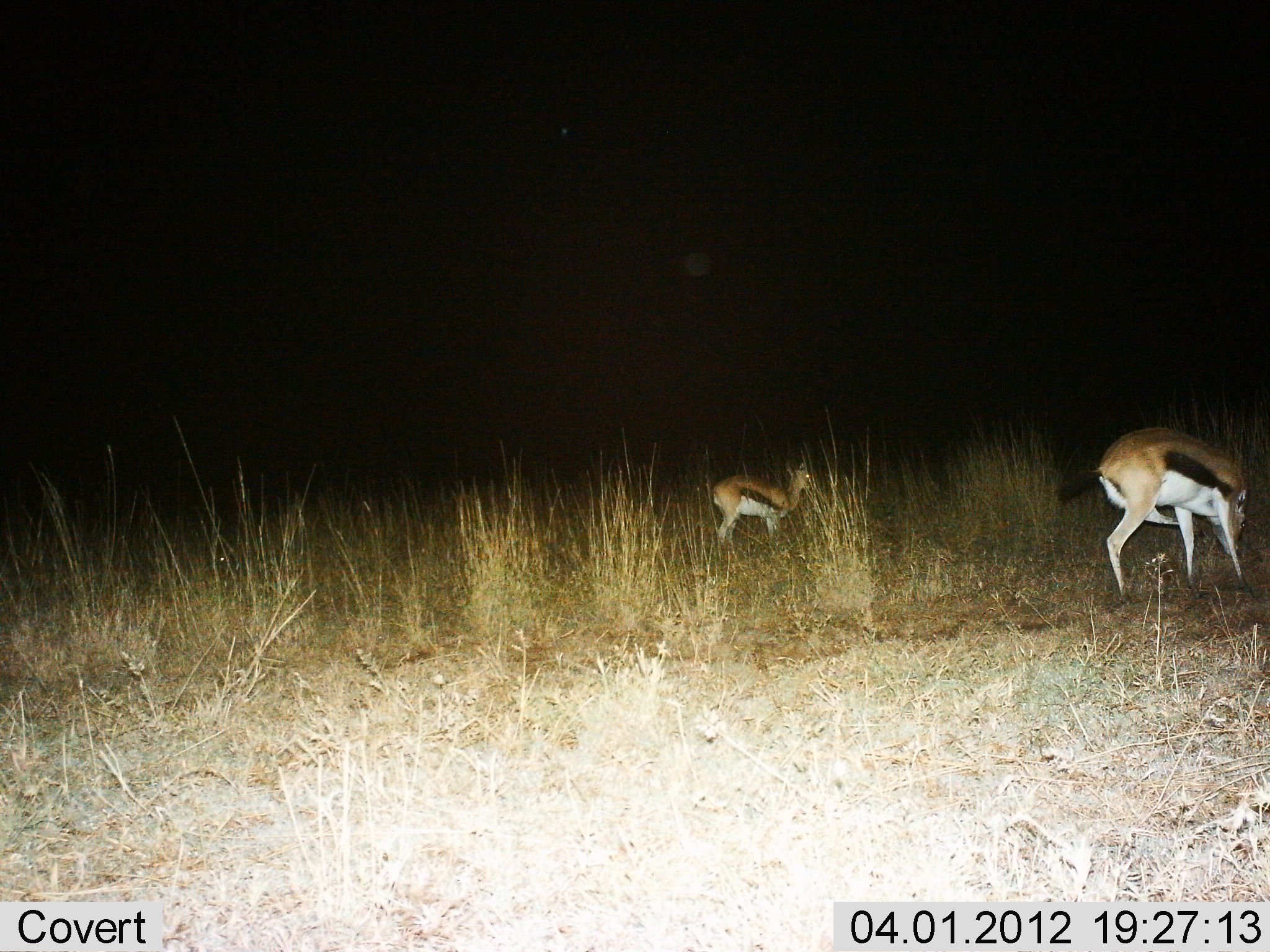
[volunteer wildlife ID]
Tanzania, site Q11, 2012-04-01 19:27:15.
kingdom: Animalia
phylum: Chordata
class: Mammalia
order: Artiodactyla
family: Bovidae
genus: Eudorcas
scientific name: Eudorcas thomsonii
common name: thomson's gazelle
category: gazellethomsons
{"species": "gazellethomsons (thomson's gazelle) (Eudorcas thomsonii)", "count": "2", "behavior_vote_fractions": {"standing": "76%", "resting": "6%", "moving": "24%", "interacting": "0%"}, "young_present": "18%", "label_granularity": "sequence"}